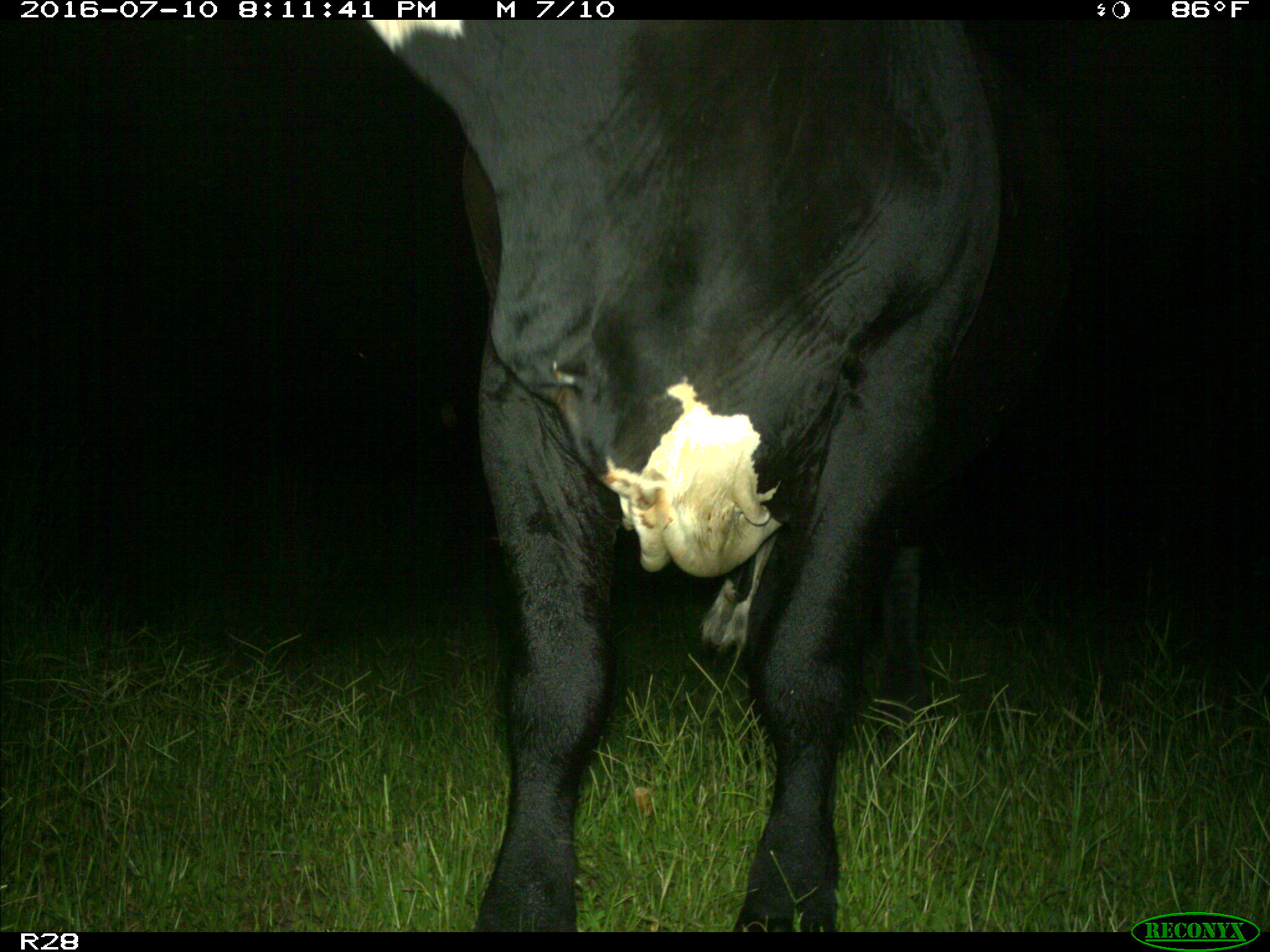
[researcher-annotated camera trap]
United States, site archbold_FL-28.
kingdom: Animalia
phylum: Chordata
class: Mammalia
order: Artiodactyla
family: Bovidae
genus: Bos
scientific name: Bos taurus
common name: domestic cow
Bos taurus (domestic cow).